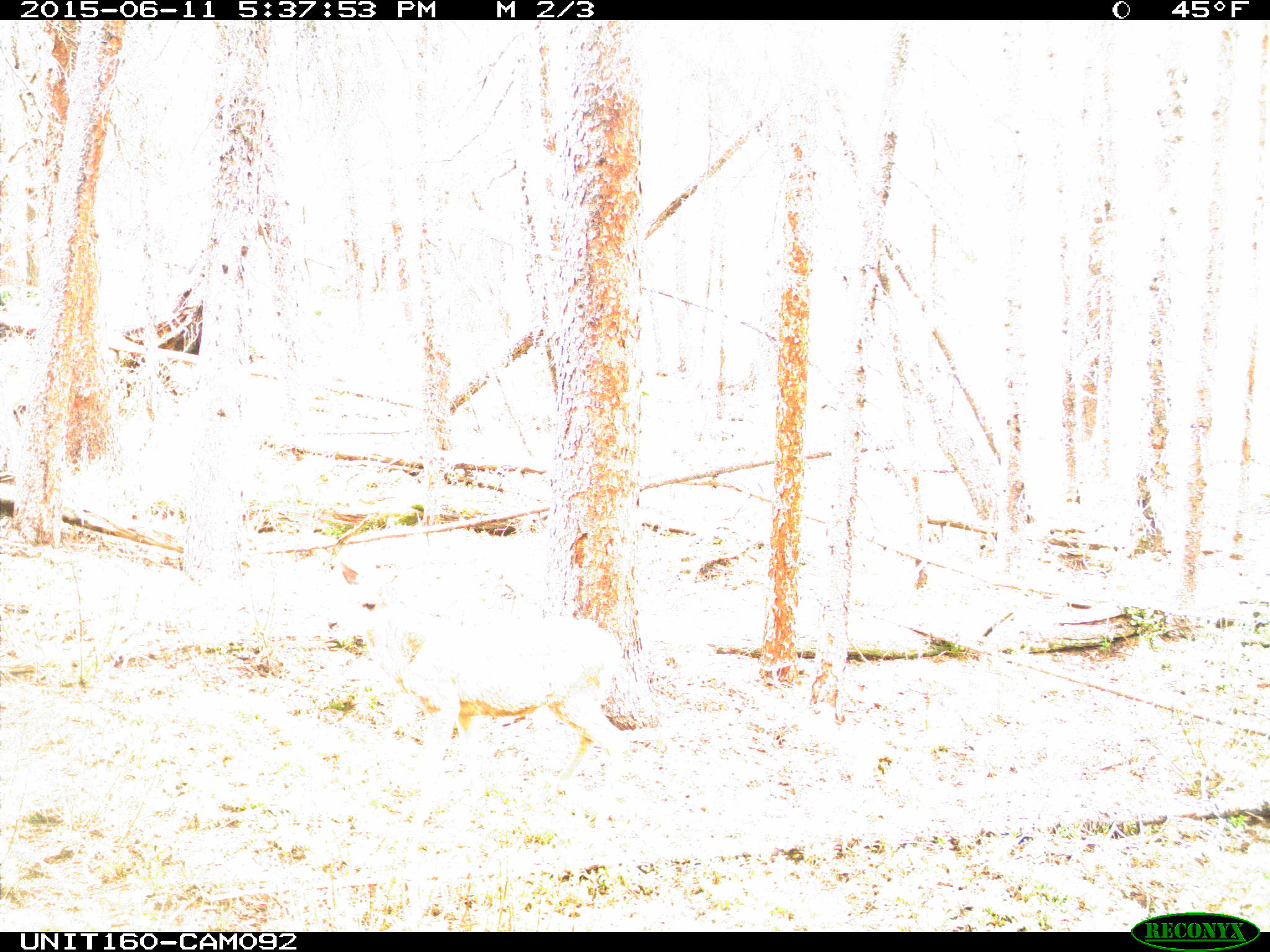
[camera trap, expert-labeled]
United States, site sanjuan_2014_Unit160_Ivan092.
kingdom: Animalia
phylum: Chordata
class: Mammalia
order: Artiodactyla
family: Cervidae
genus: Odocoileus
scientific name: Odocoileus hemionus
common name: mule deer